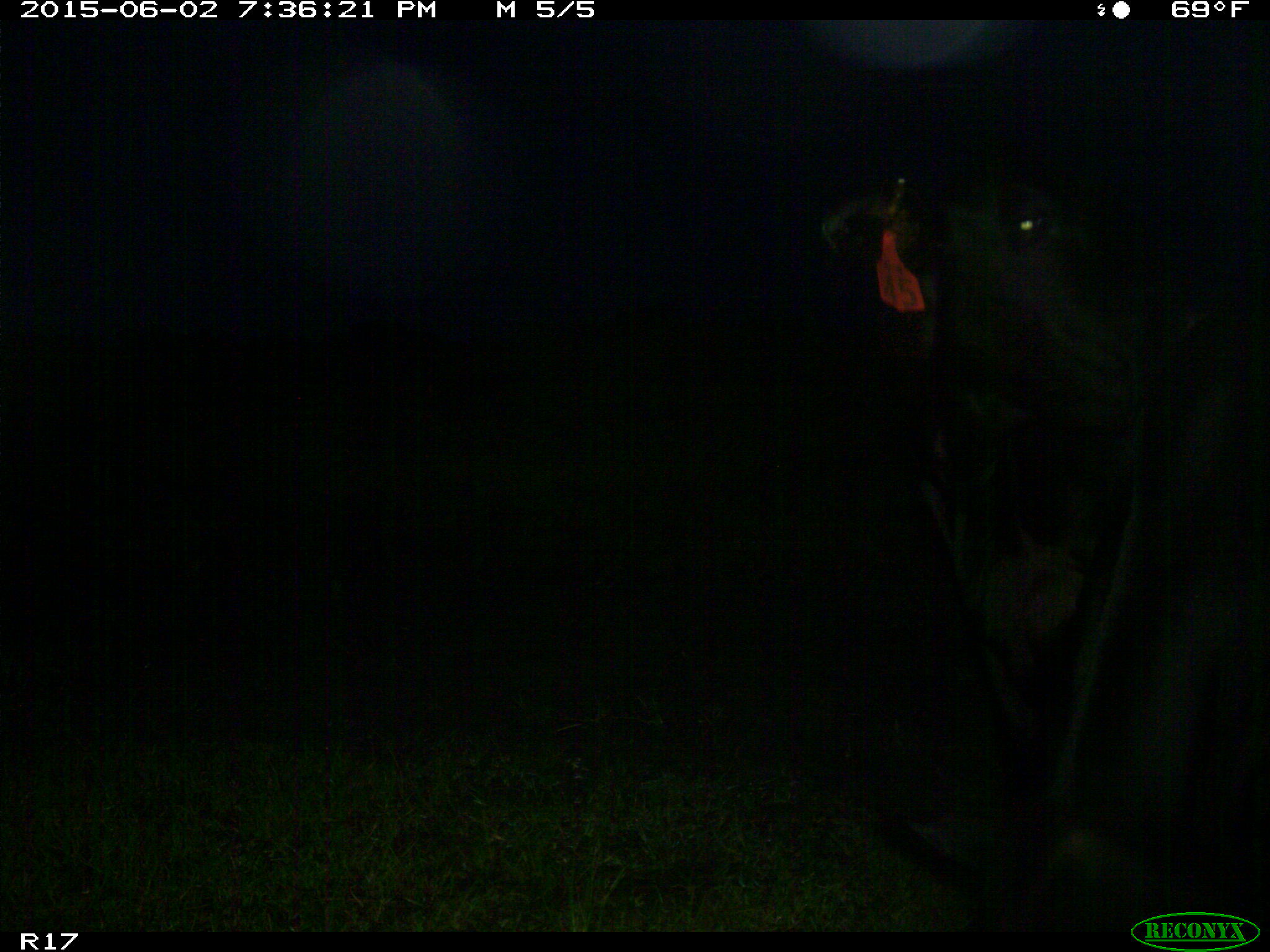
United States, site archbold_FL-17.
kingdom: Animalia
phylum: Chordata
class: Mammalia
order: Artiodactyla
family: Bovidae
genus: Bos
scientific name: Bos taurus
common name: domestic cow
Bos taurus (domestic cow).